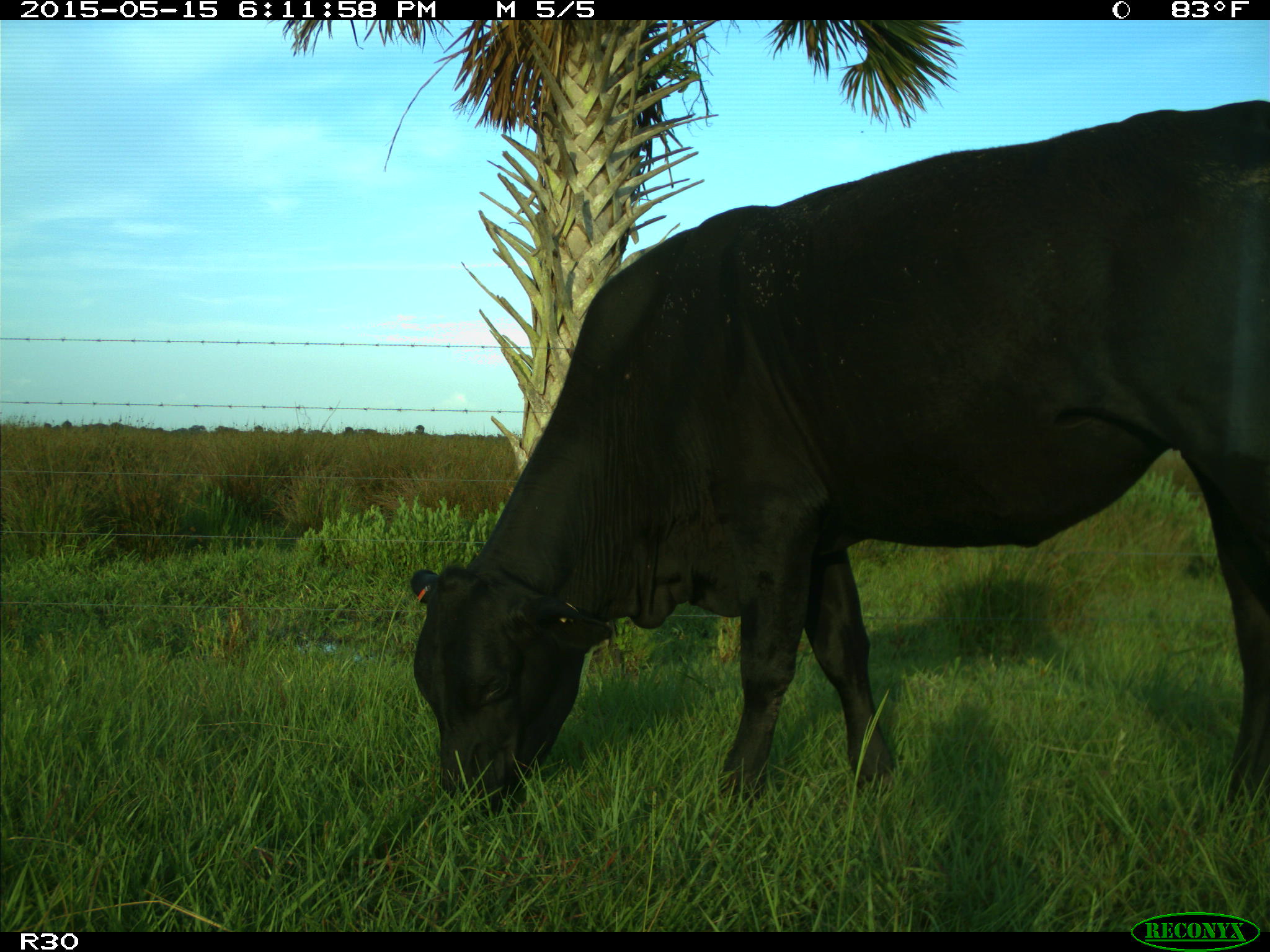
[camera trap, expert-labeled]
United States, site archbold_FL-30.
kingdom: Animalia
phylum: Chordata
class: Mammalia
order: Artiodactyla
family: Bovidae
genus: Bos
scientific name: Bos taurus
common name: domestic cow